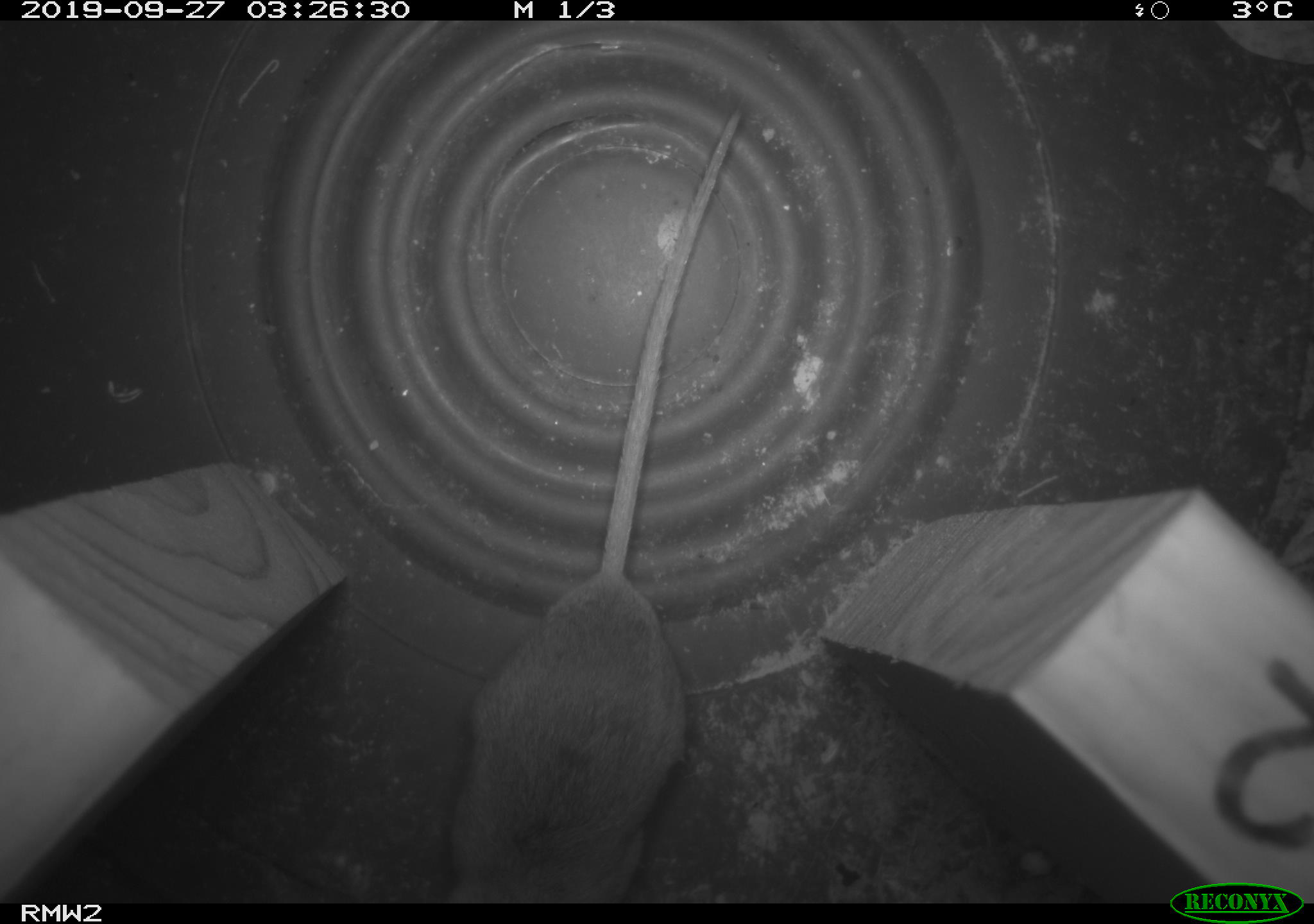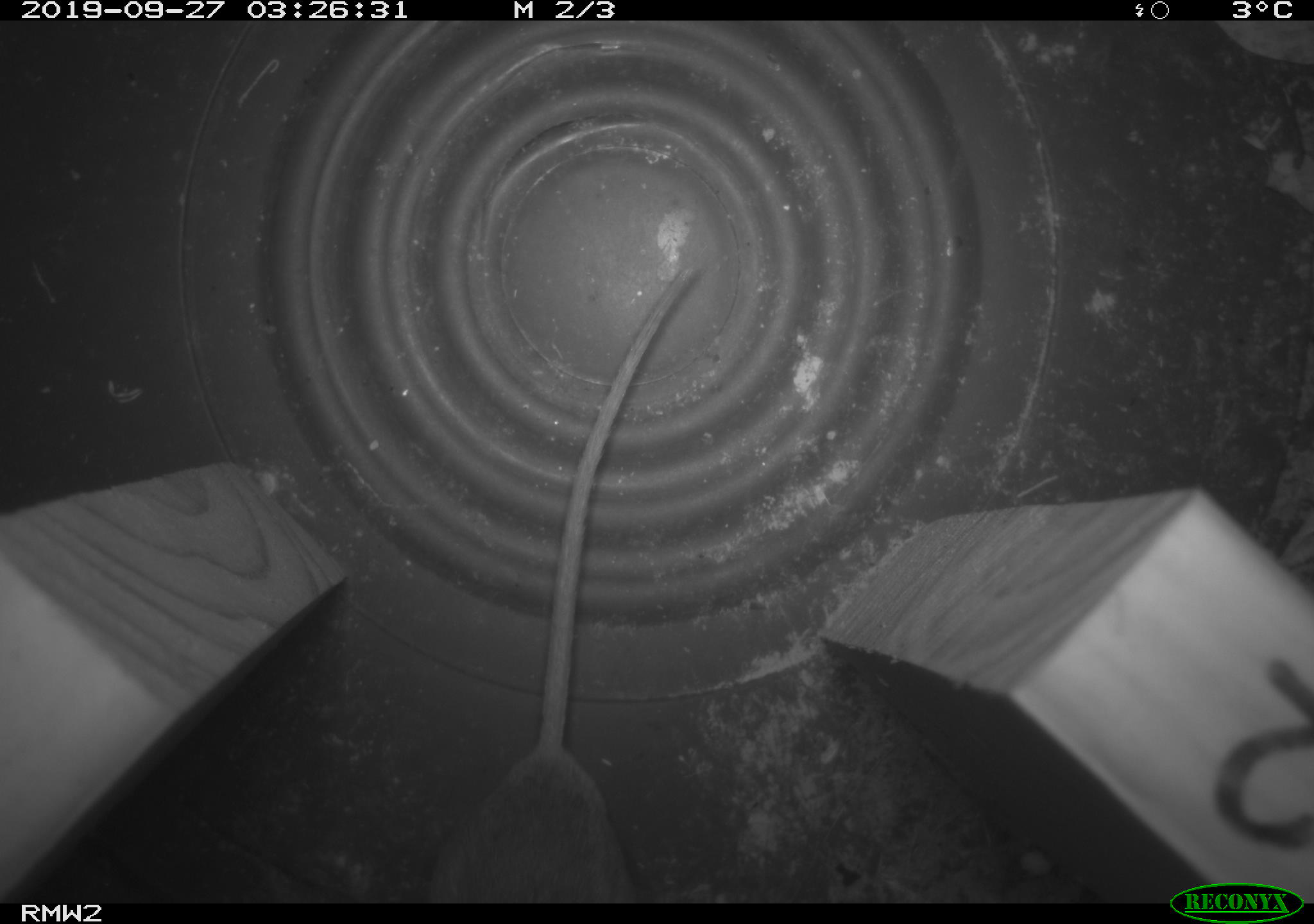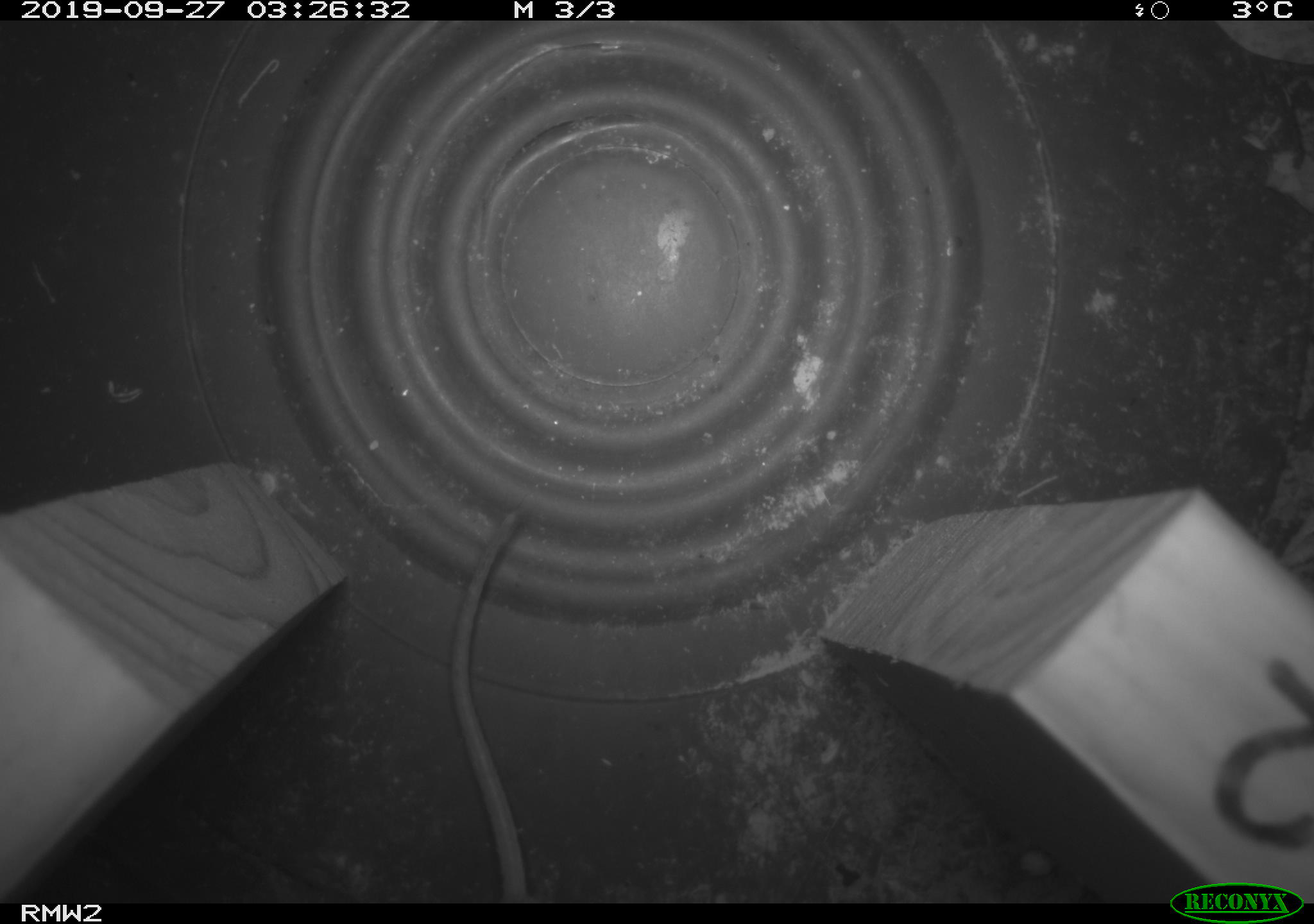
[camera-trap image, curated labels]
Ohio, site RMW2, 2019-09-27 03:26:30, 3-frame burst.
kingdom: Animalia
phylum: Chordata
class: Mammalia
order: Rodentia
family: Cricetidae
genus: Peromyscus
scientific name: Peromyscus leucopus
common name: white-footed mouse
White-footed mouse (Peromyscus leucopus).